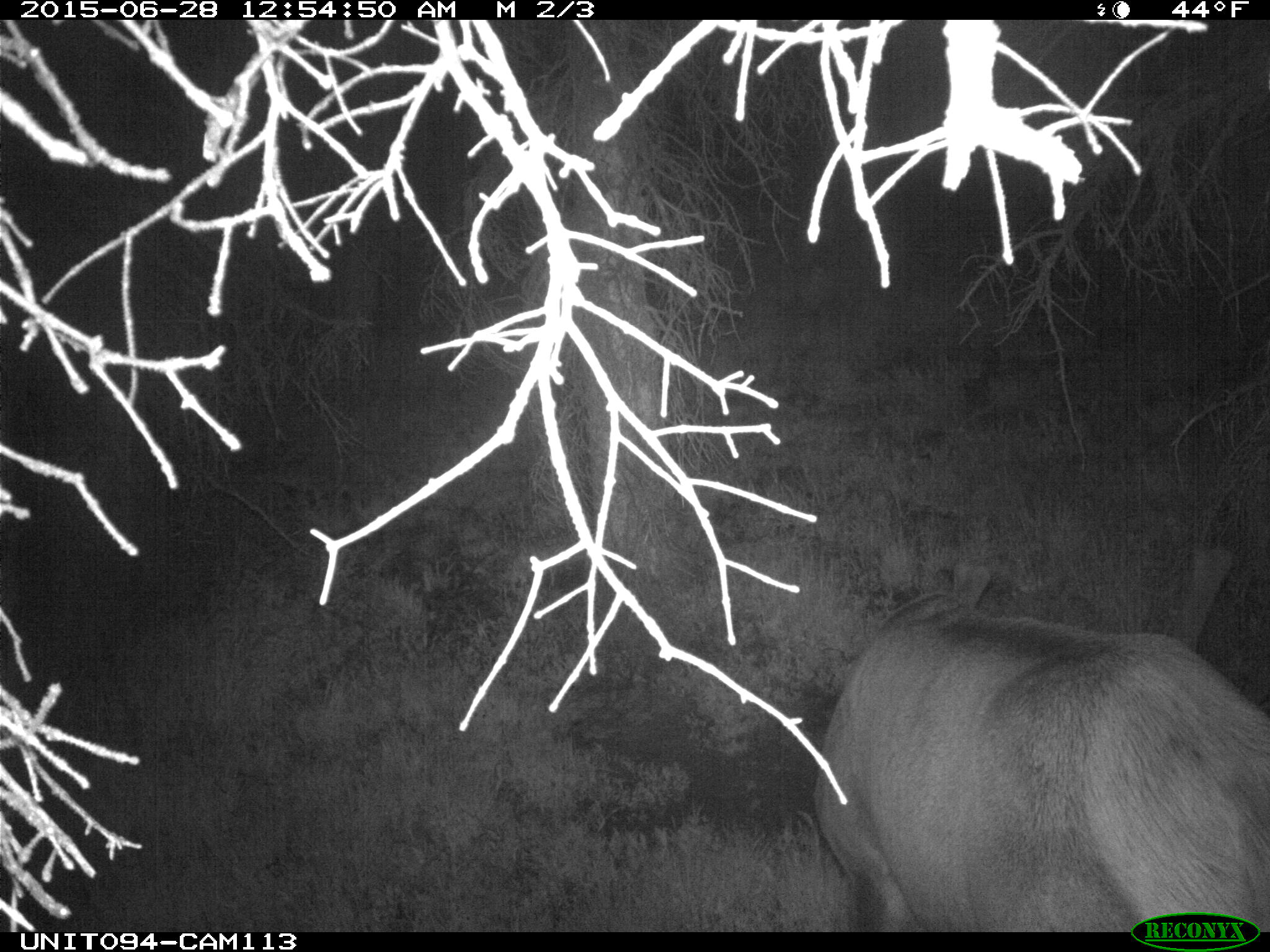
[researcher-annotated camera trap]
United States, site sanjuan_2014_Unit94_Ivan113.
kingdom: Animalia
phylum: Chordata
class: Mammalia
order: Artiodactyla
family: Cervidae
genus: Cervus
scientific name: Cervus elaphus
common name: red deer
Cervus elaphus (red deer).